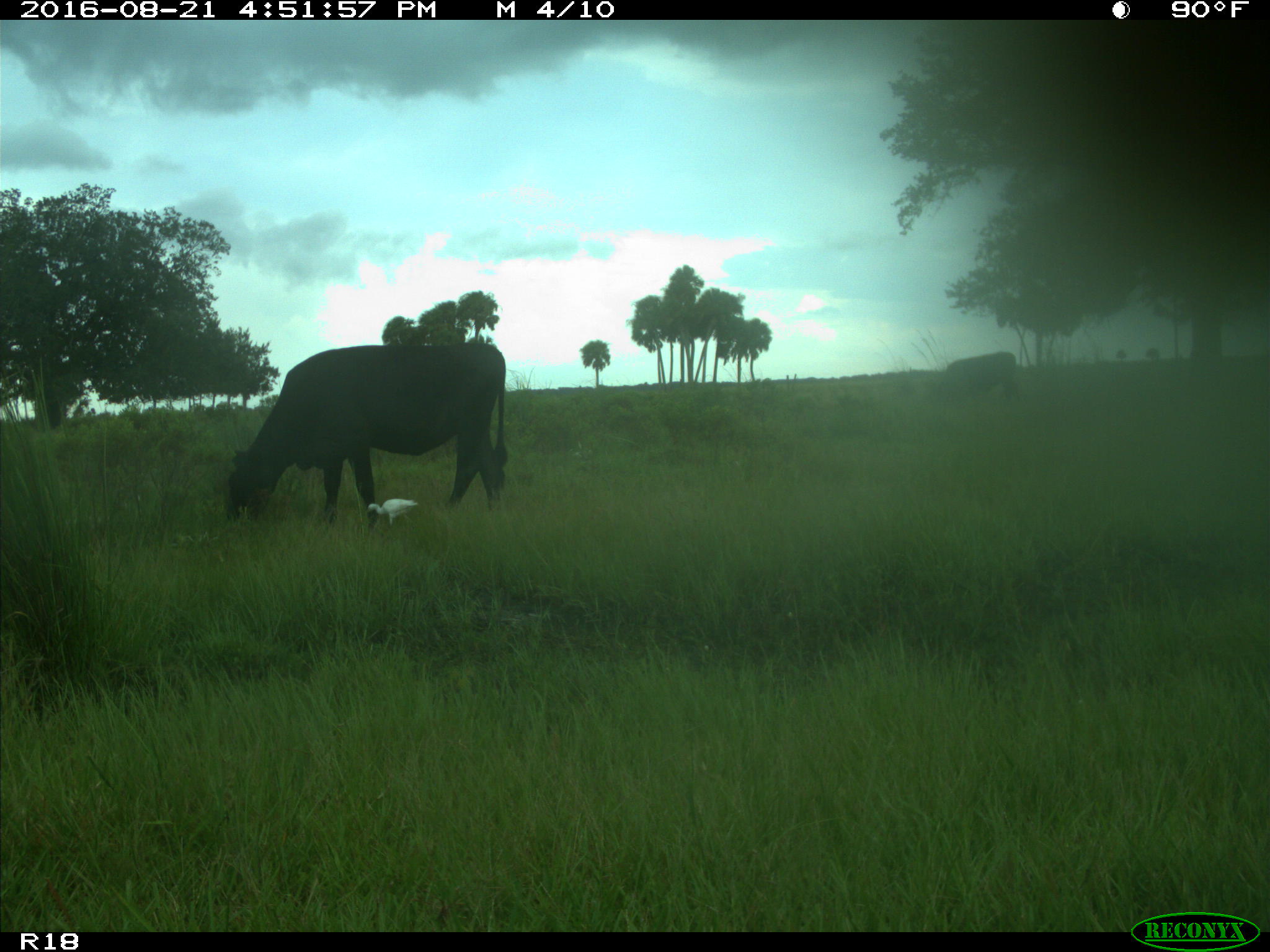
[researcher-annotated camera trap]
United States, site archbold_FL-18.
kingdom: Animalia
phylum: Chordata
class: Mammalia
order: Artiodactyla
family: Bovidae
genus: Bos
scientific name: Bos taurus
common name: domestic cow